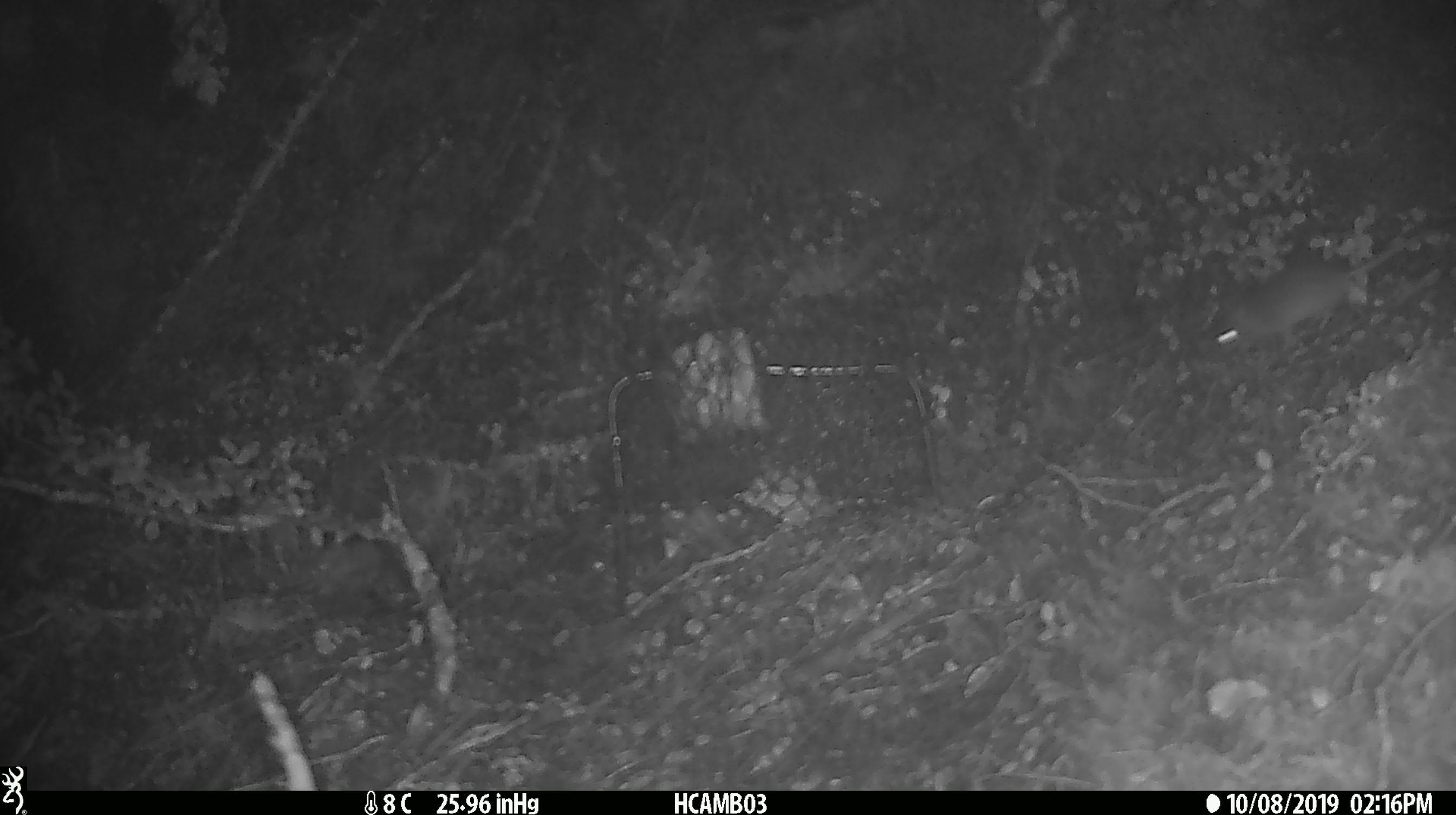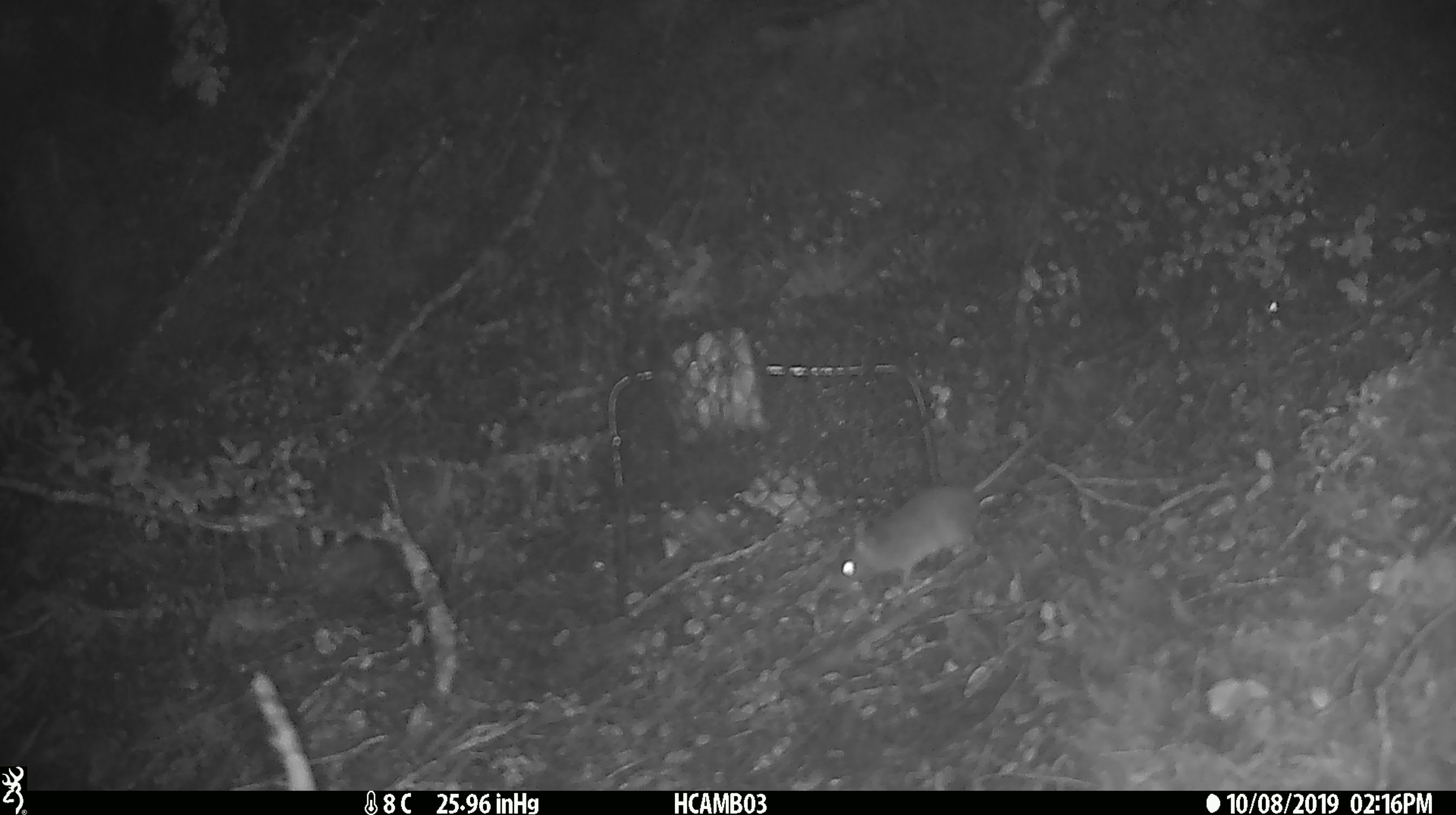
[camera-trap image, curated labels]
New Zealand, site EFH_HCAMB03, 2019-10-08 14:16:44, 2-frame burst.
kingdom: Animalia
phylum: Chordata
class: Mammalia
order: Rodentia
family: Muridae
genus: Mus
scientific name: Mus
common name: mouse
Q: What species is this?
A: Mouse (Mus).